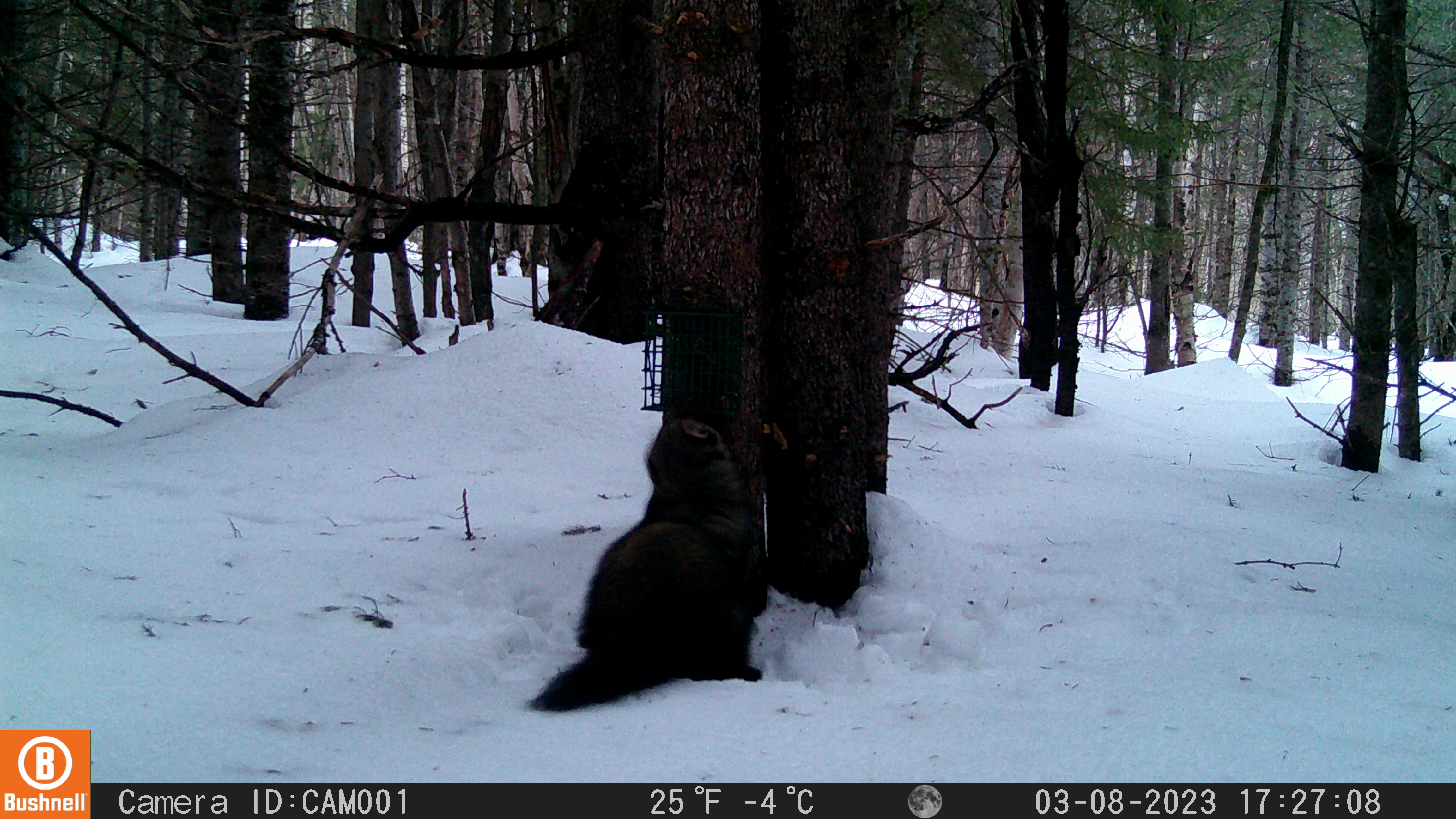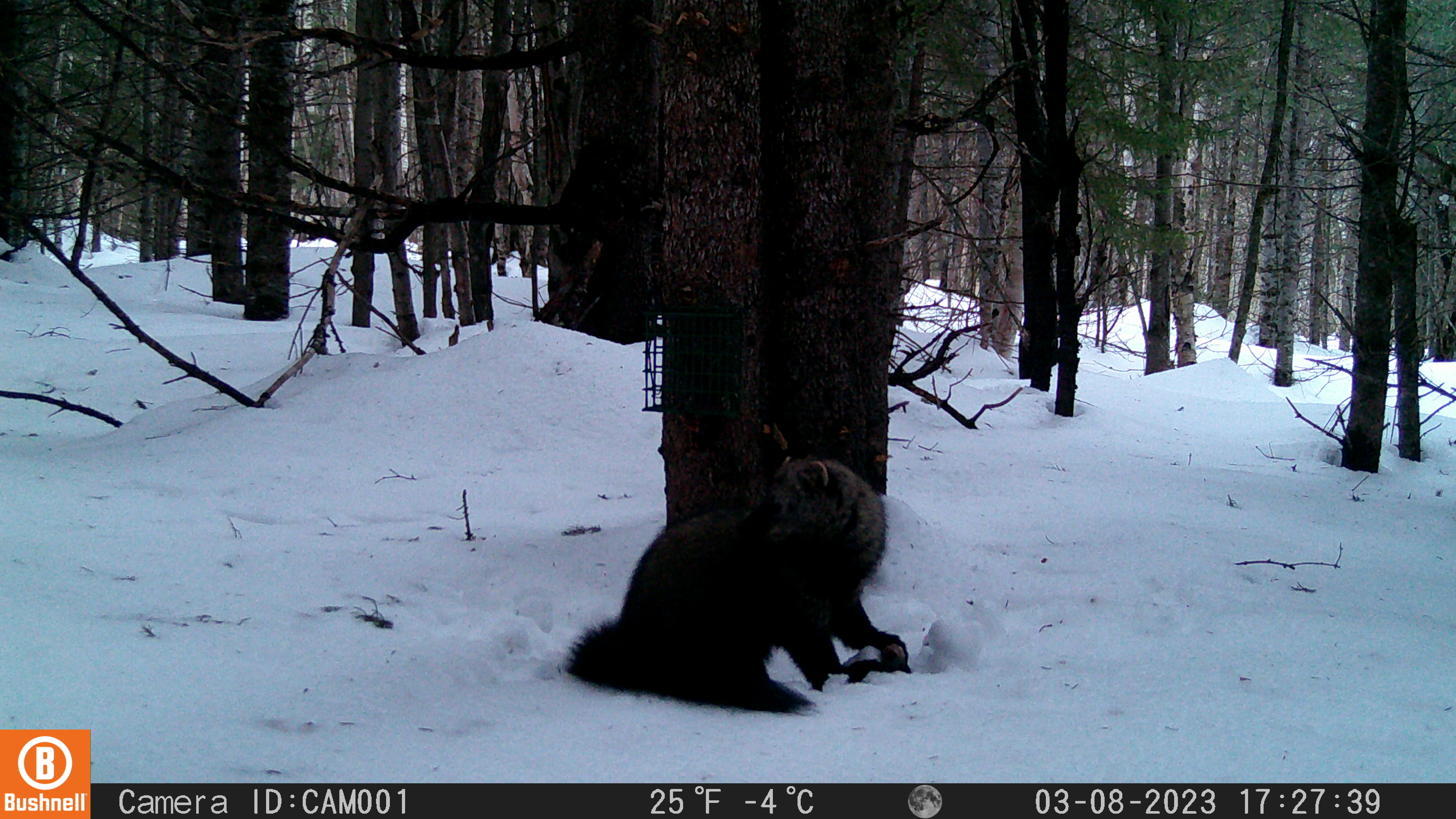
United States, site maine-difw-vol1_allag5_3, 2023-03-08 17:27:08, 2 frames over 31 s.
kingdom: Animalia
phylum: Chordata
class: Mammalia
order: Carnivora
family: Mustelidae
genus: Pekania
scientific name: Pekania pennanti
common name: fisher